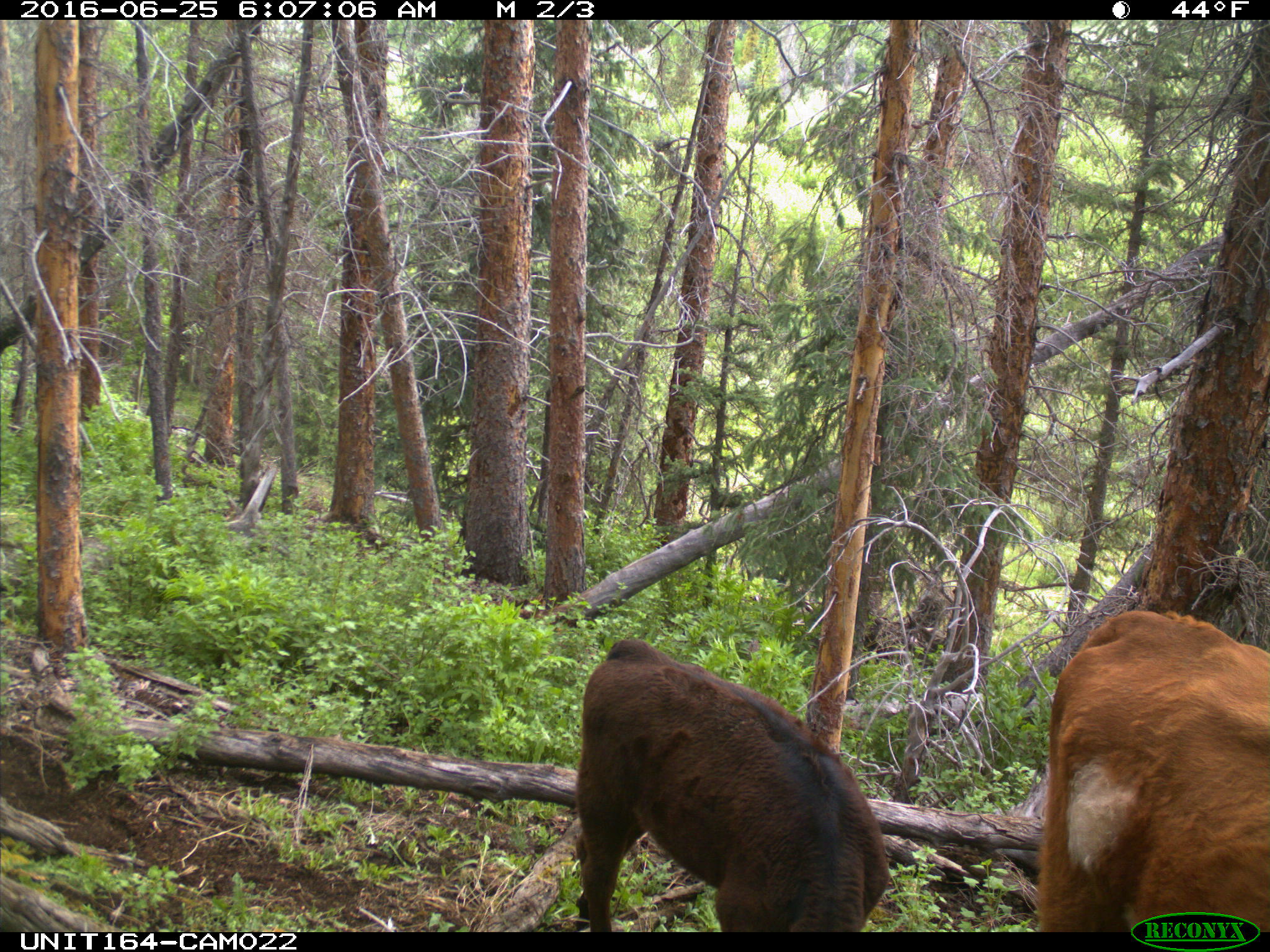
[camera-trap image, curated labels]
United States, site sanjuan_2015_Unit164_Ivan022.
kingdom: Animalia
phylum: Chordata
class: Mammalia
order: Artiodactyla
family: Bovidae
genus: Bos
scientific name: Bos taurus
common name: domestic cow